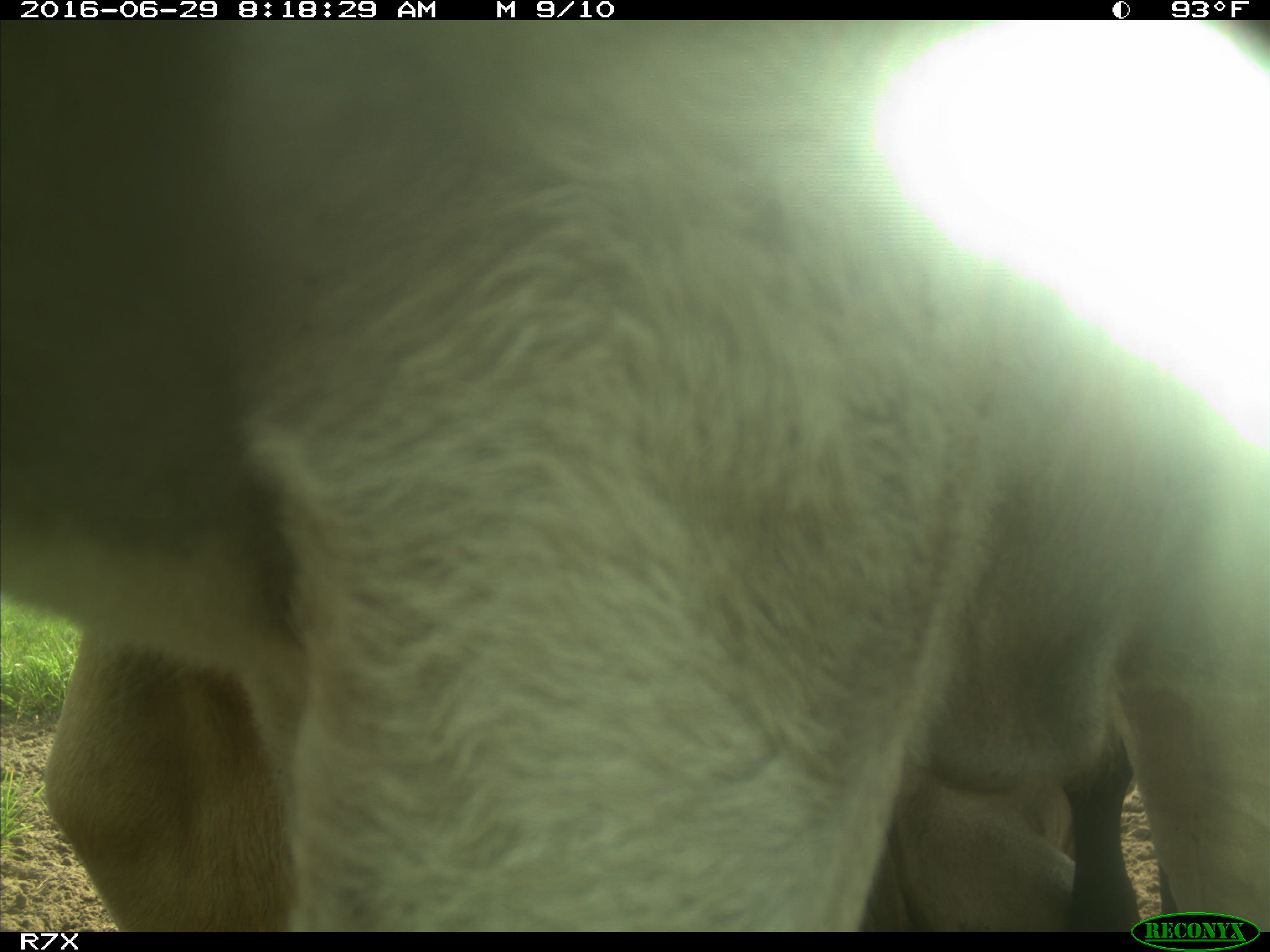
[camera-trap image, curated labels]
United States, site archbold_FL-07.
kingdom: Animalia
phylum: Chordata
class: Mammalia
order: Artiodactyla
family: Bovidae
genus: Bos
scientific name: Bos taurus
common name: domestic cow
Bos taurus (domestic cow).